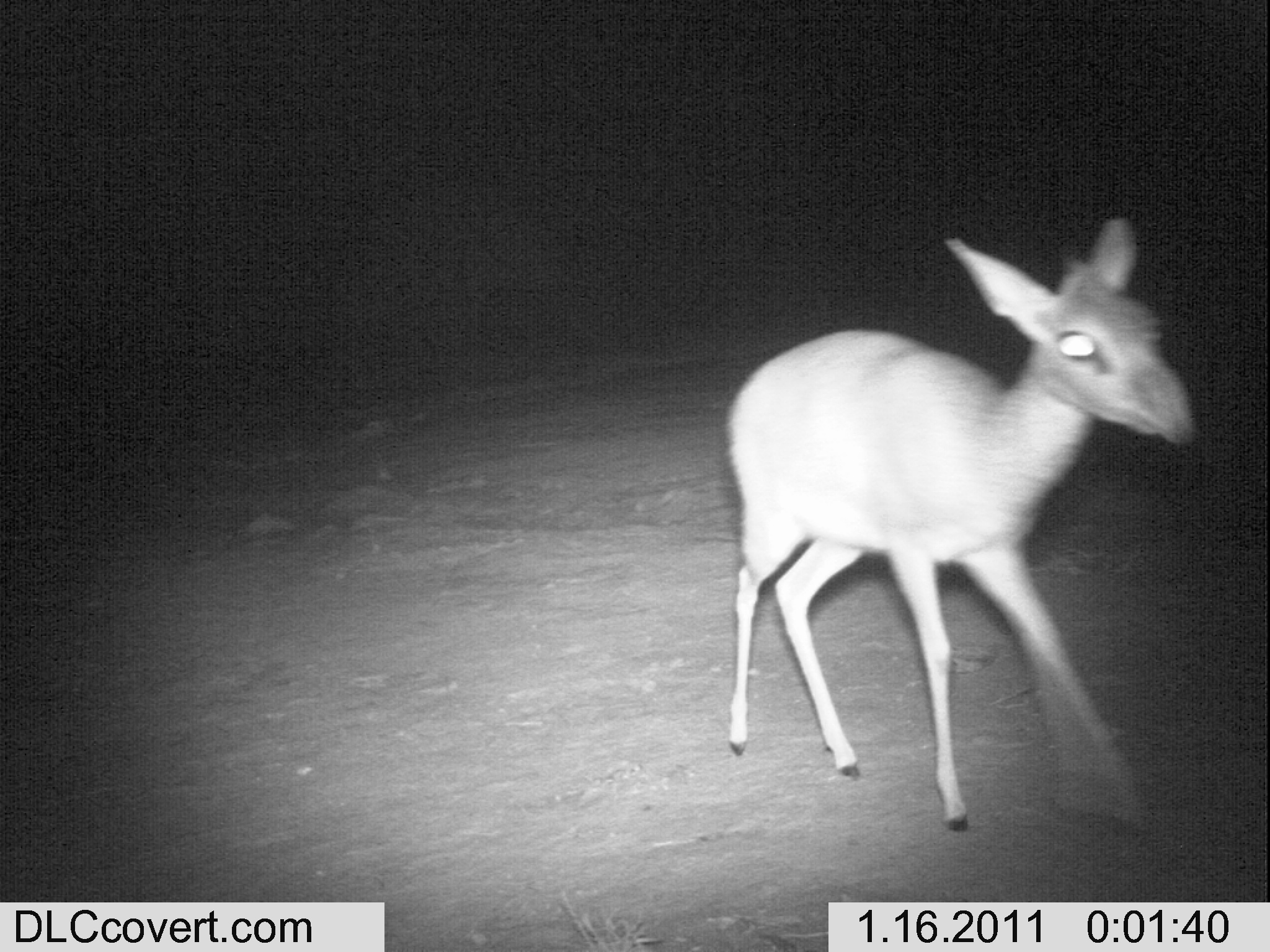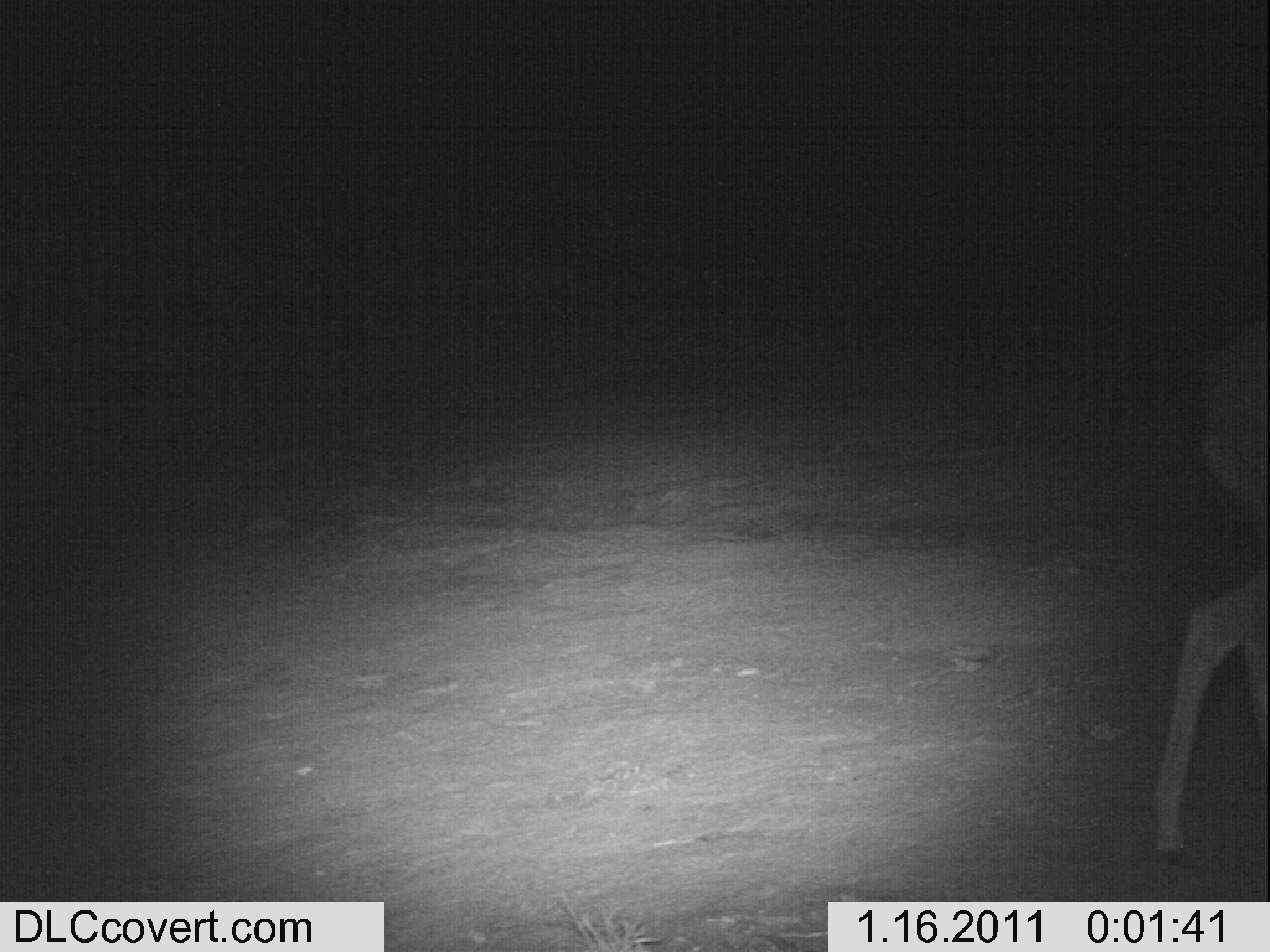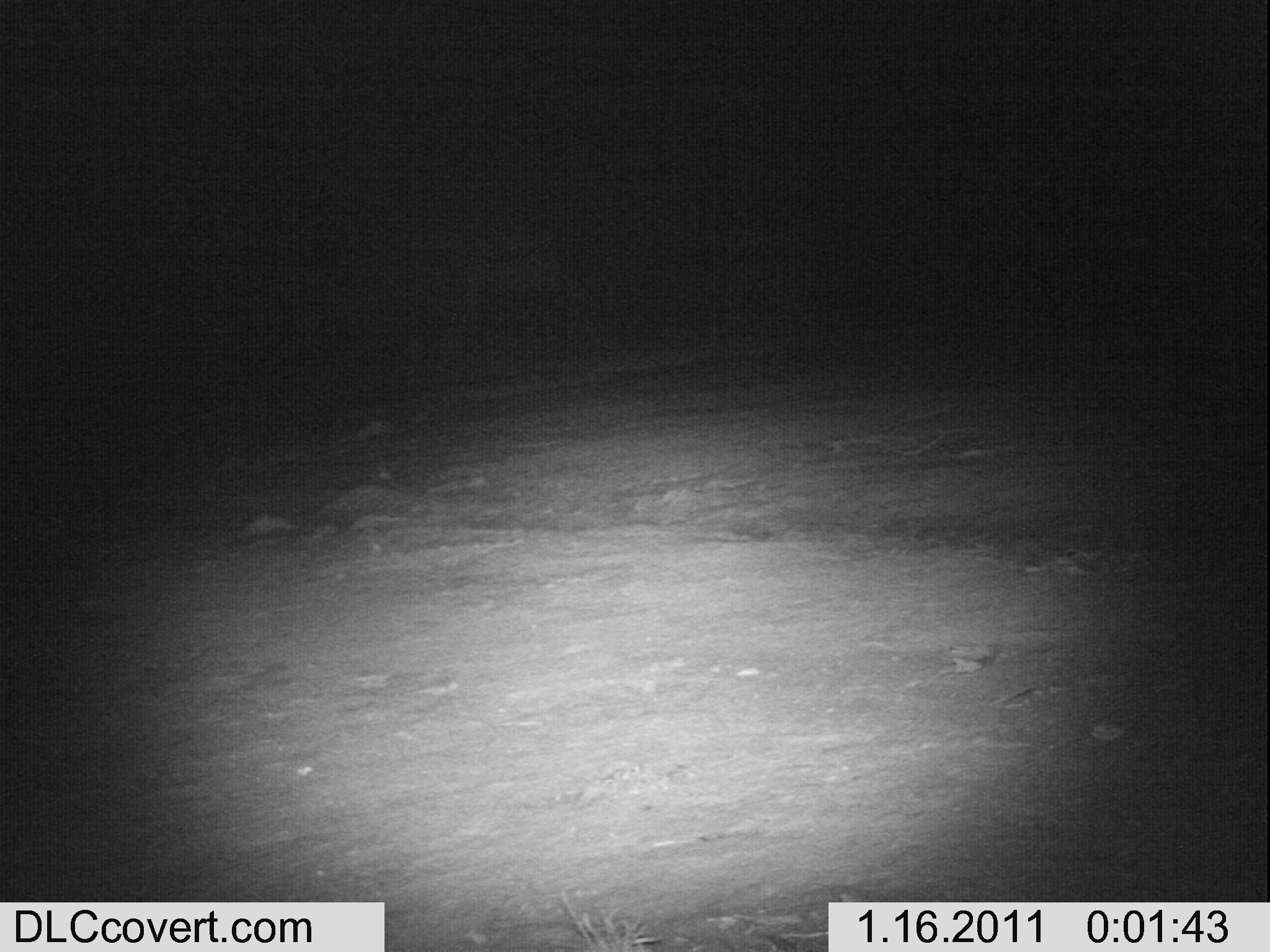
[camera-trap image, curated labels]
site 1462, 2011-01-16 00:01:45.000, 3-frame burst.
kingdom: Animalia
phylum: Chordata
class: Mammalia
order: Artiodactyla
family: Bovidae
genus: Madoqua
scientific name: Madoqua guentheri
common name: günther's dik-dik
Madoqua guentheri (günther's dik-dik), count 1.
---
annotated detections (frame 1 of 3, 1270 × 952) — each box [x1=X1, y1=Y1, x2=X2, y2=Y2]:
madoqua guentheri: [x1=726, y1=213, x2=1199, y2=832]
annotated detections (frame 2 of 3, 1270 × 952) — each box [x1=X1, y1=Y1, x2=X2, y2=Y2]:
madoqua guentheri: [x1=1147, y1=316, x2=1266, y2=867]